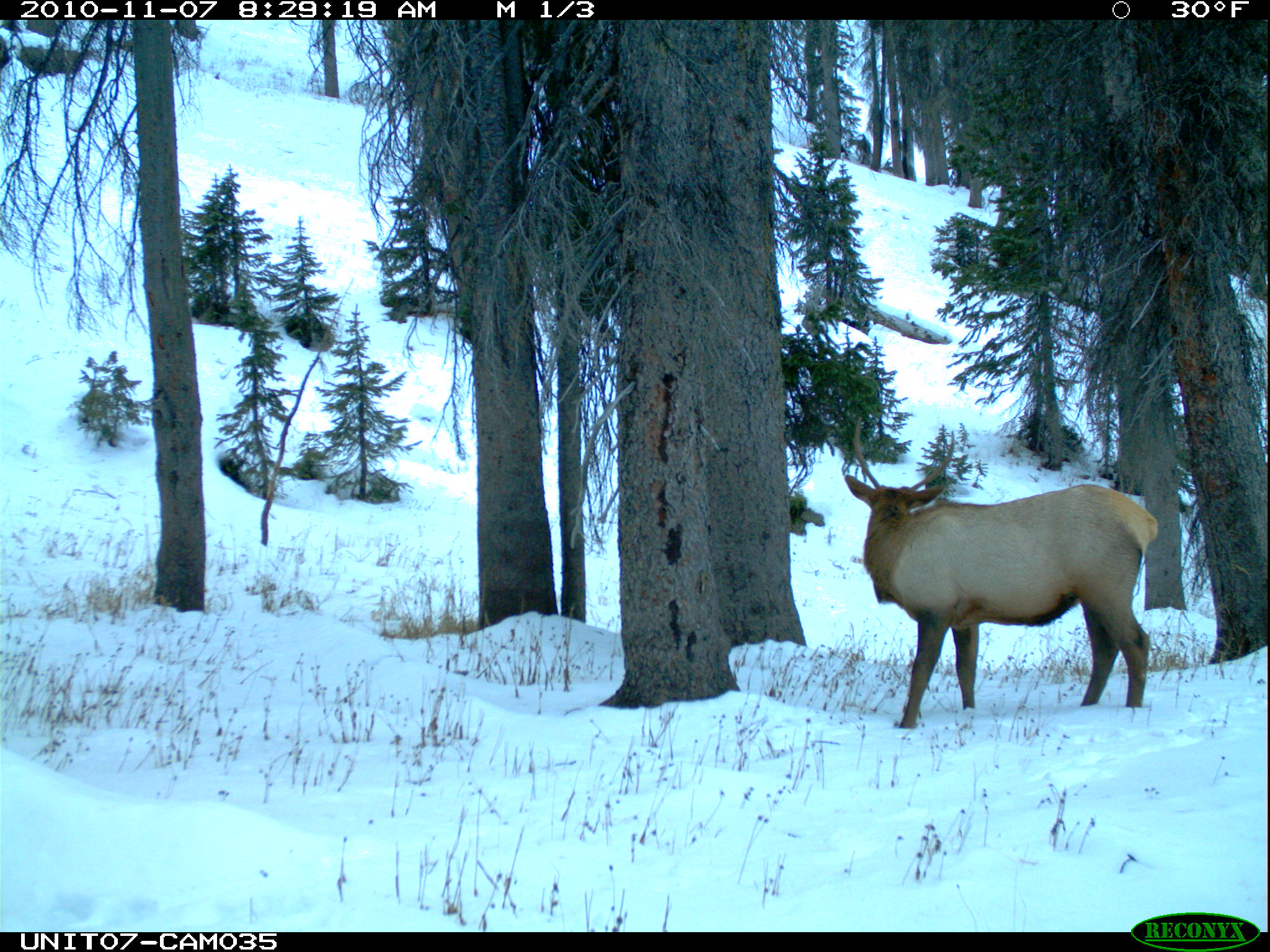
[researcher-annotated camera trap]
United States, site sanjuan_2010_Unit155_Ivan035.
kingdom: Animalia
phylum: Chordata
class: Mammalia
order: Artiodactyla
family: Cervidae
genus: Cervus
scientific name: Cervus elaphus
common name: red deer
Cervus elaphus (red deer).